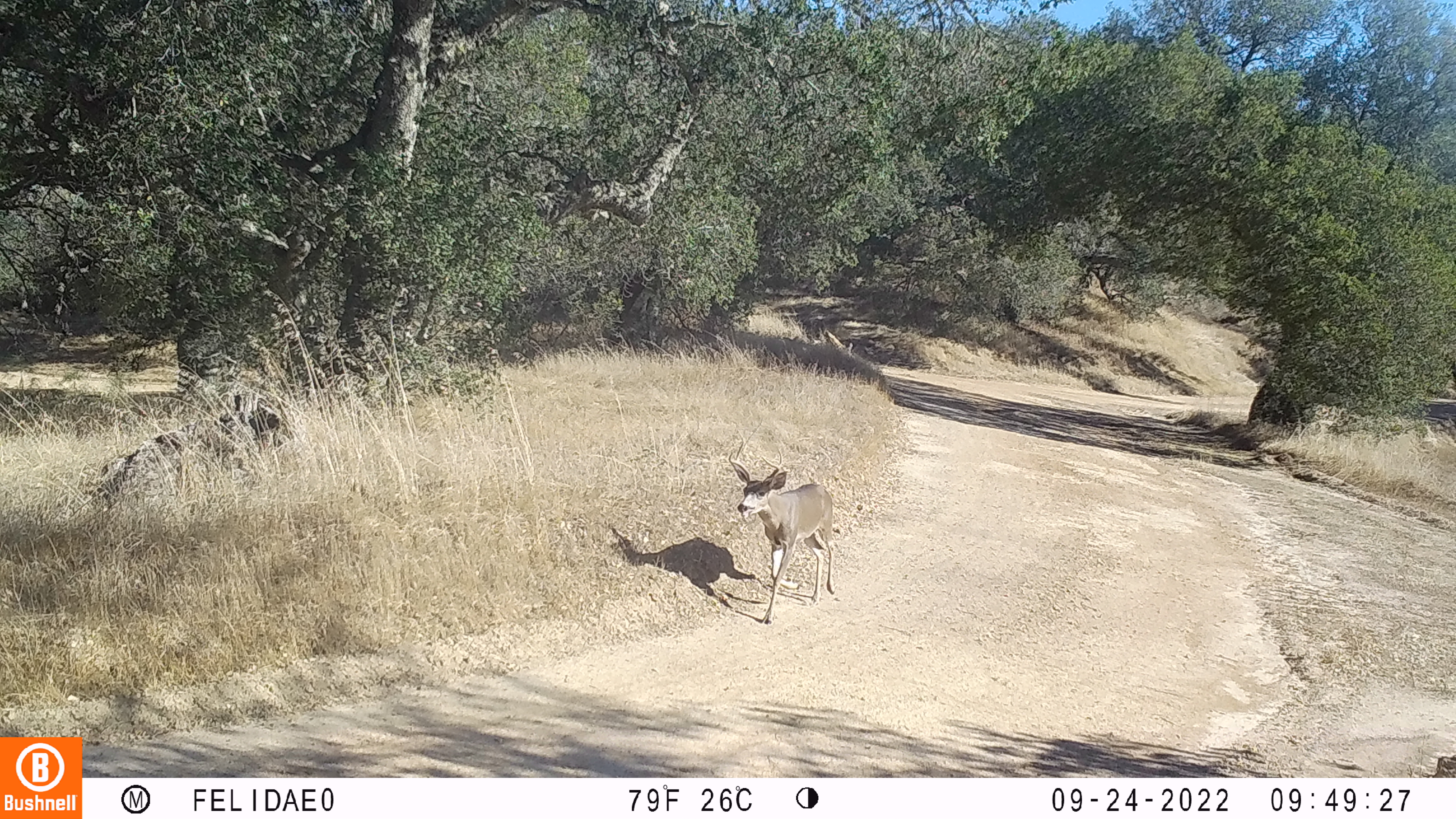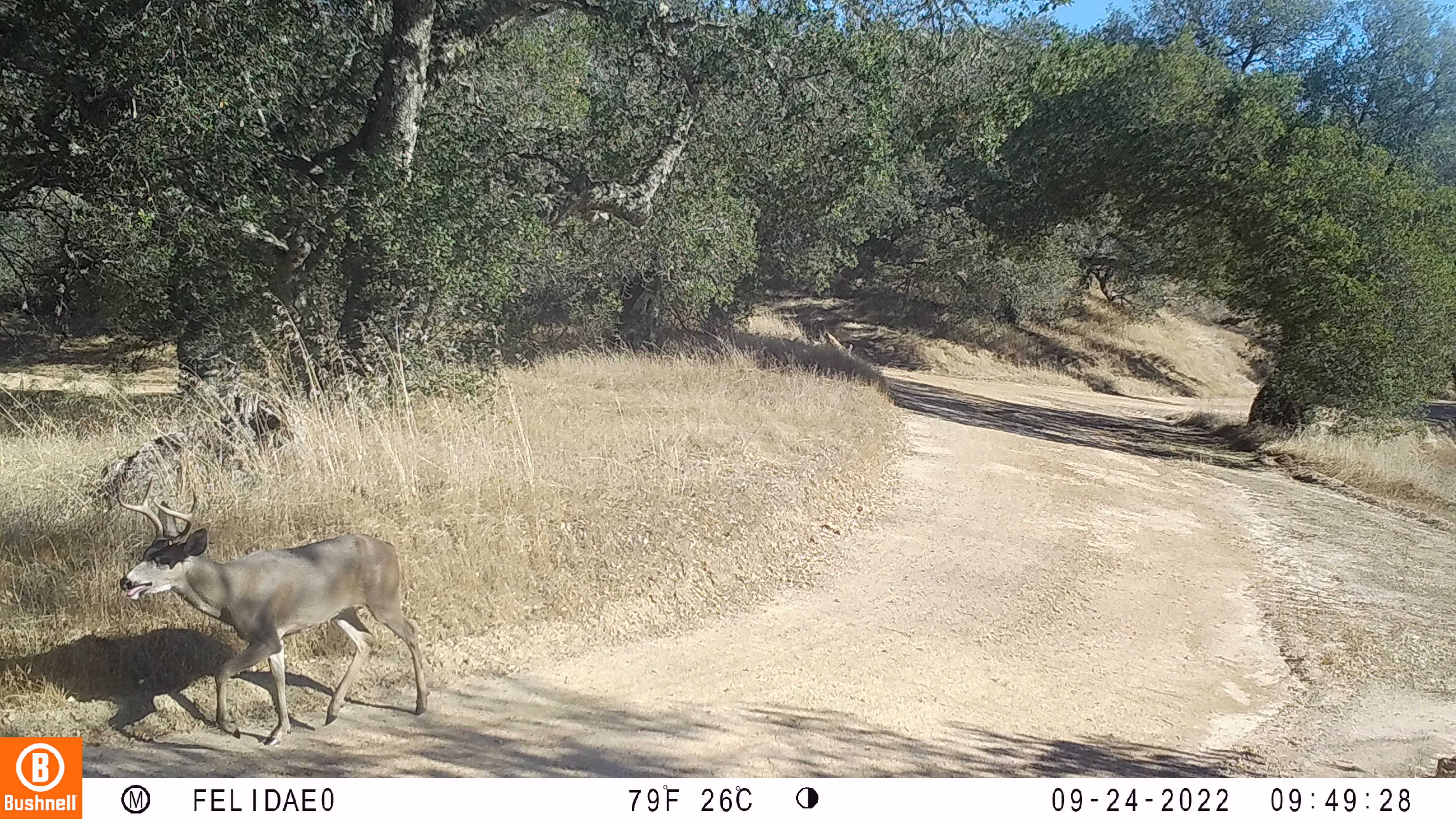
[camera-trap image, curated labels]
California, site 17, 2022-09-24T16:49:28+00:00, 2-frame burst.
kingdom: Animalia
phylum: Chordata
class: Mammalia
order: Artiodactyla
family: Cervidae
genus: Odocoileus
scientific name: Odocoileus hemionus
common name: mule deer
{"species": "mule deer (Odocoileus hemionus)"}